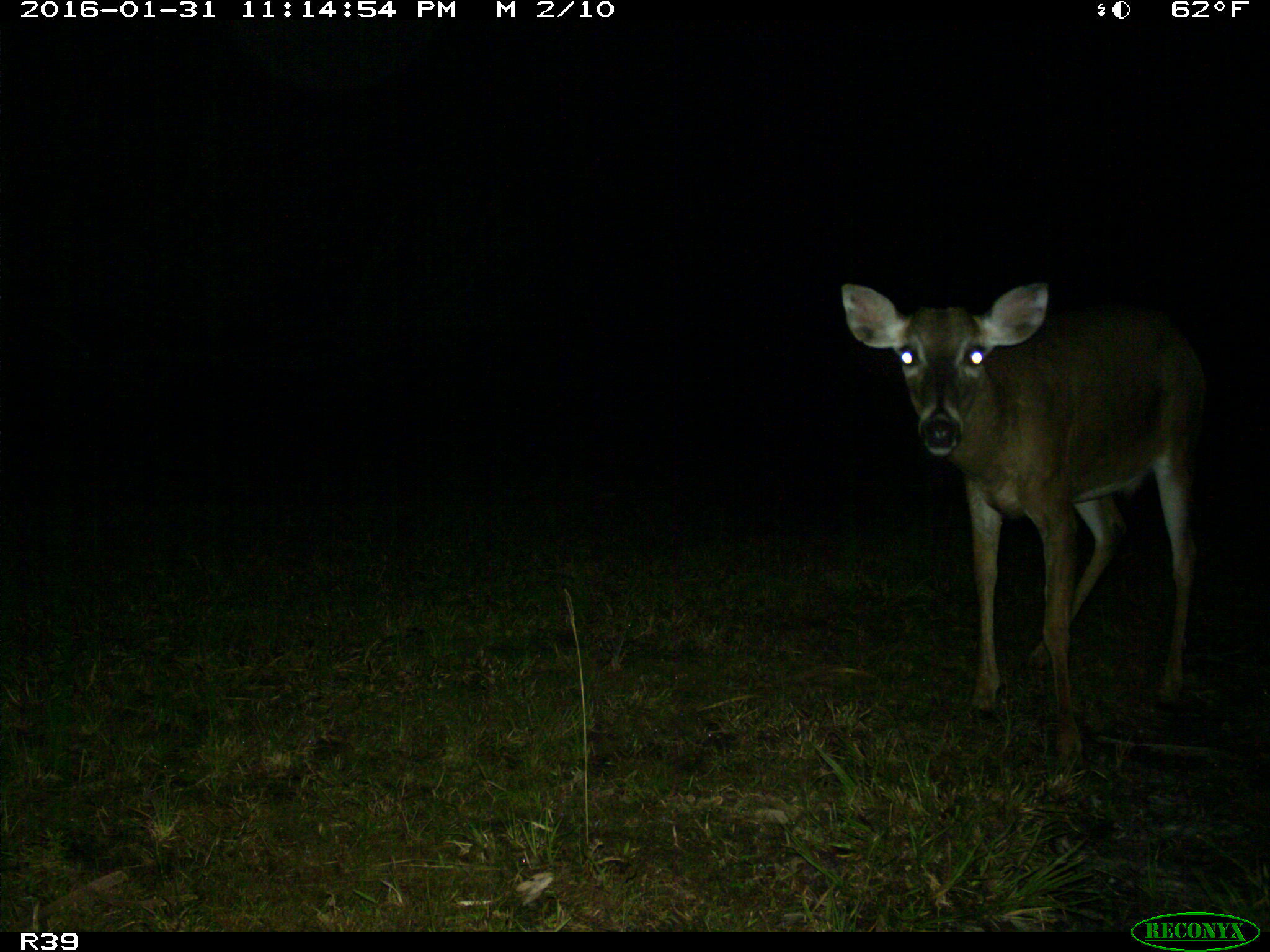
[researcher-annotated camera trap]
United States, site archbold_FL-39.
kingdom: Animalia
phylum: Chordata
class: Mammalia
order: Artiodactyla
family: Cervidae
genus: Odocoileus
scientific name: Odocoileus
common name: deer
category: unidentified deer